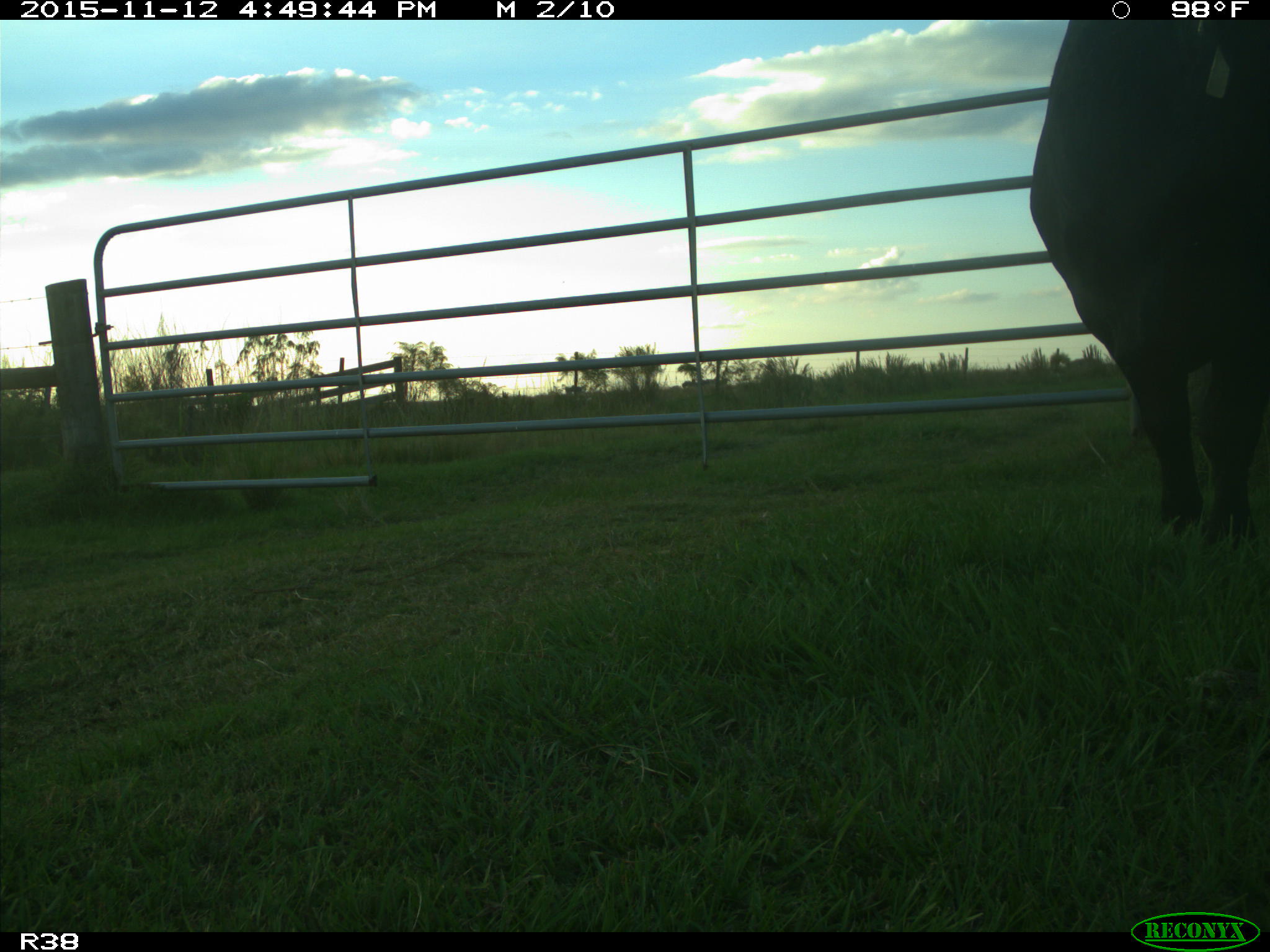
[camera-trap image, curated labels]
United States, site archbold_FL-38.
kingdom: Animalia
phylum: Chordata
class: Mammalia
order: Artiodactyla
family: Bovidae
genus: Bos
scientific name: Bos taurus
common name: domestic cow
Bos taurus (domestic cow).